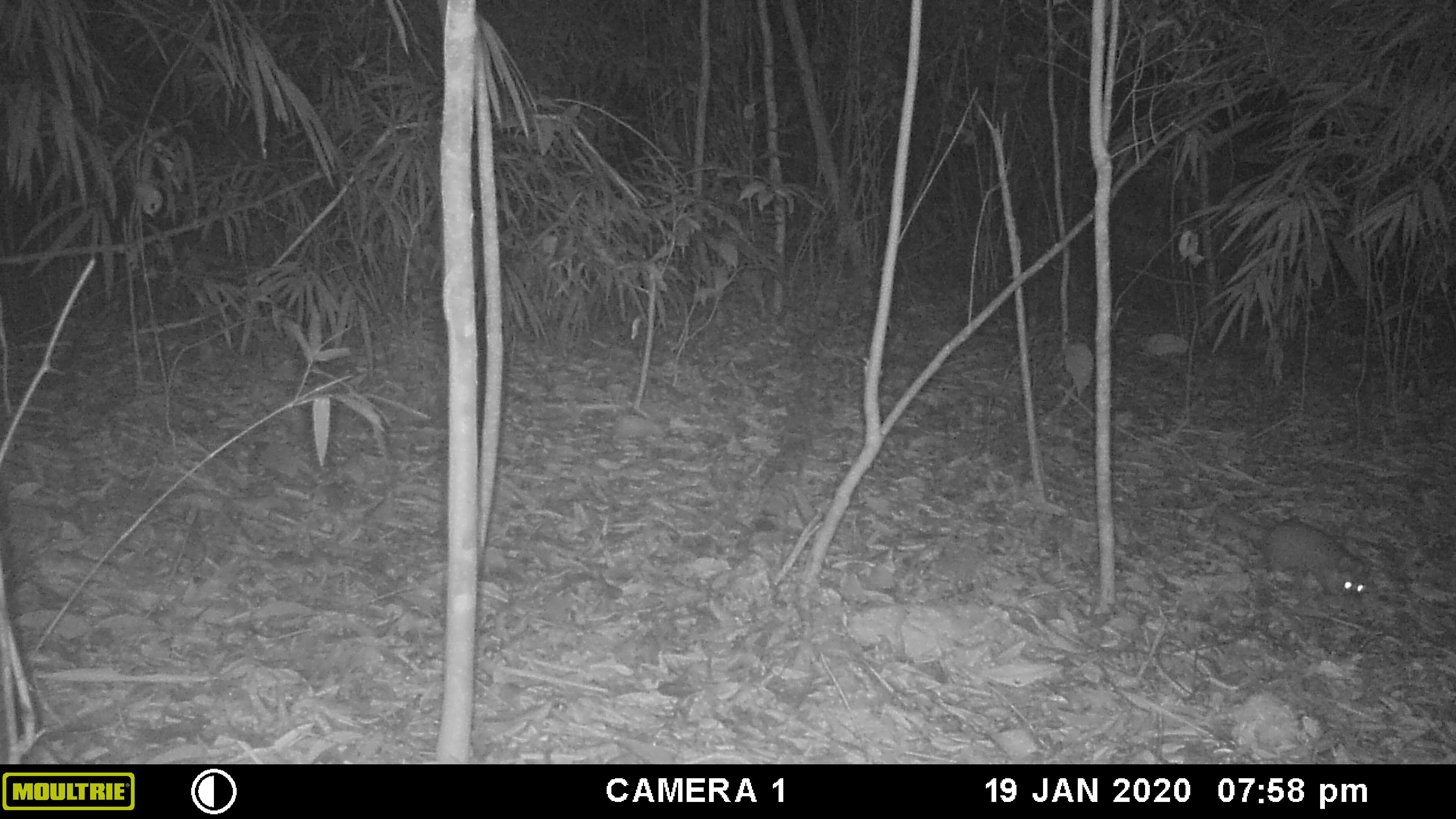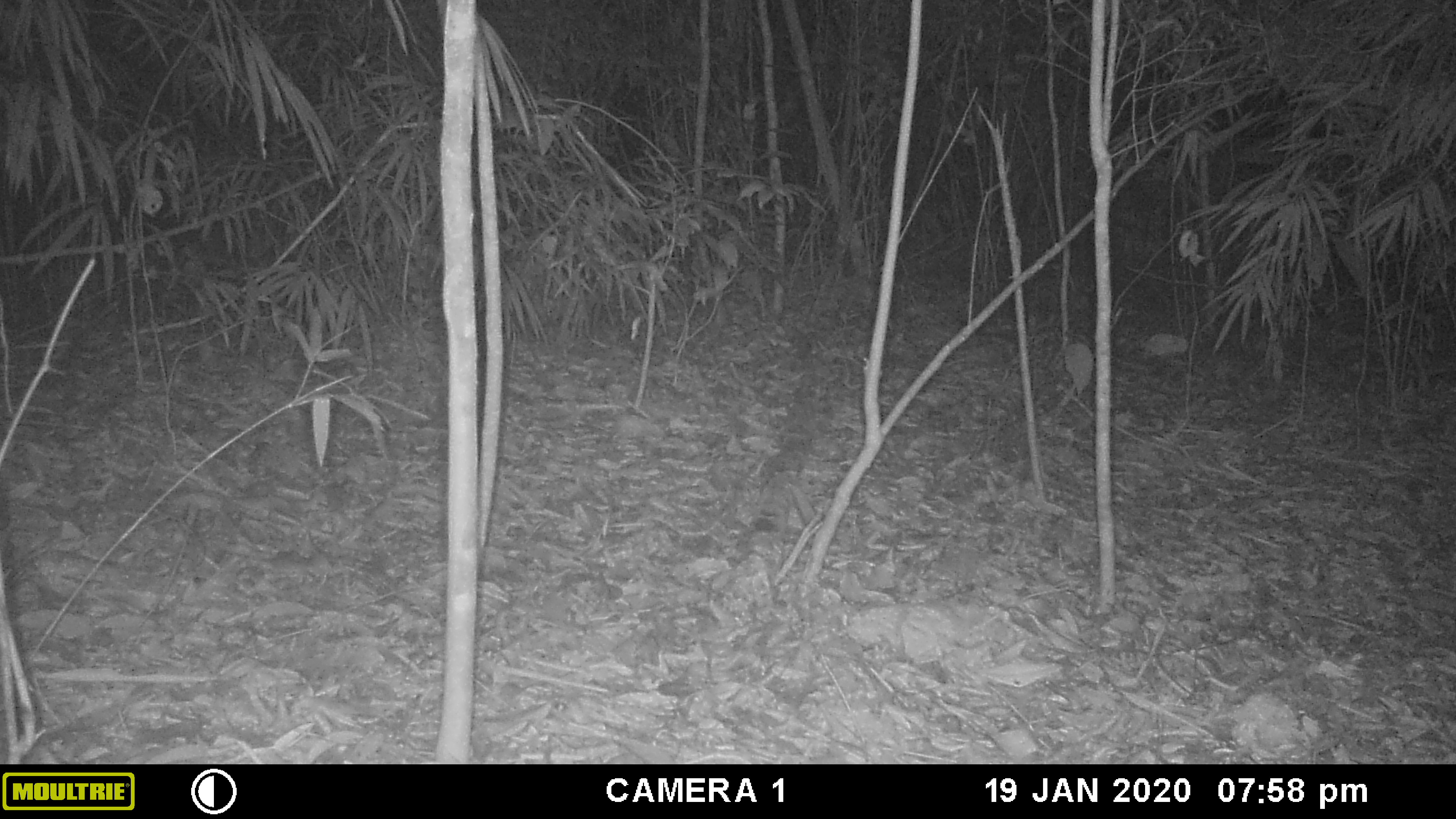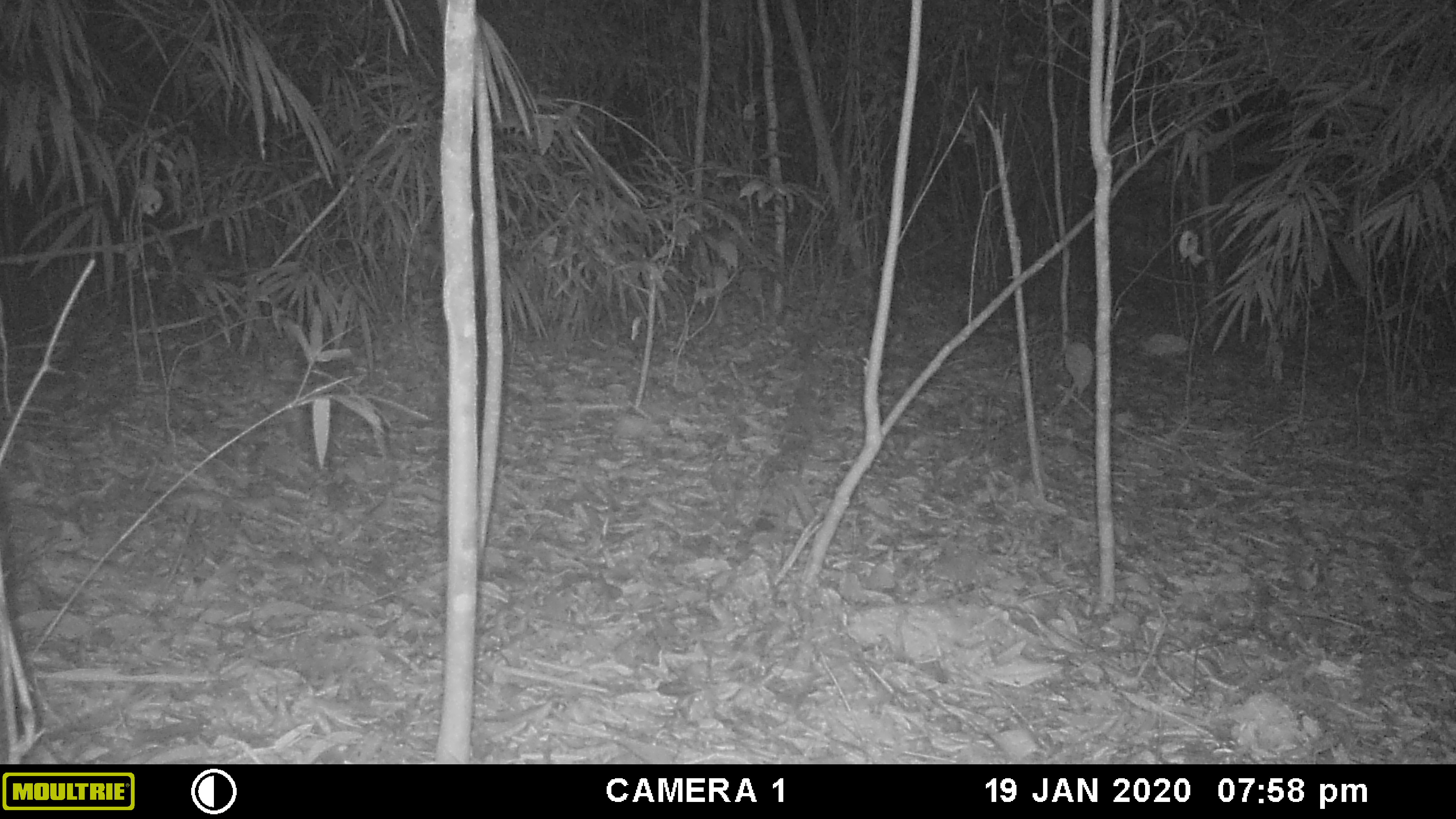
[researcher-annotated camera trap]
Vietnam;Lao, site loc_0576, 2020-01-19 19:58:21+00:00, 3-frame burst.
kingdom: Animalia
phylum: Chordata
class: Mammalia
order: Rodentia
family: Muridae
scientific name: Muridae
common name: old-world mice and rats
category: unidentified murid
Unidentified murid (old-world mice and rats) (Muridae). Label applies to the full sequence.